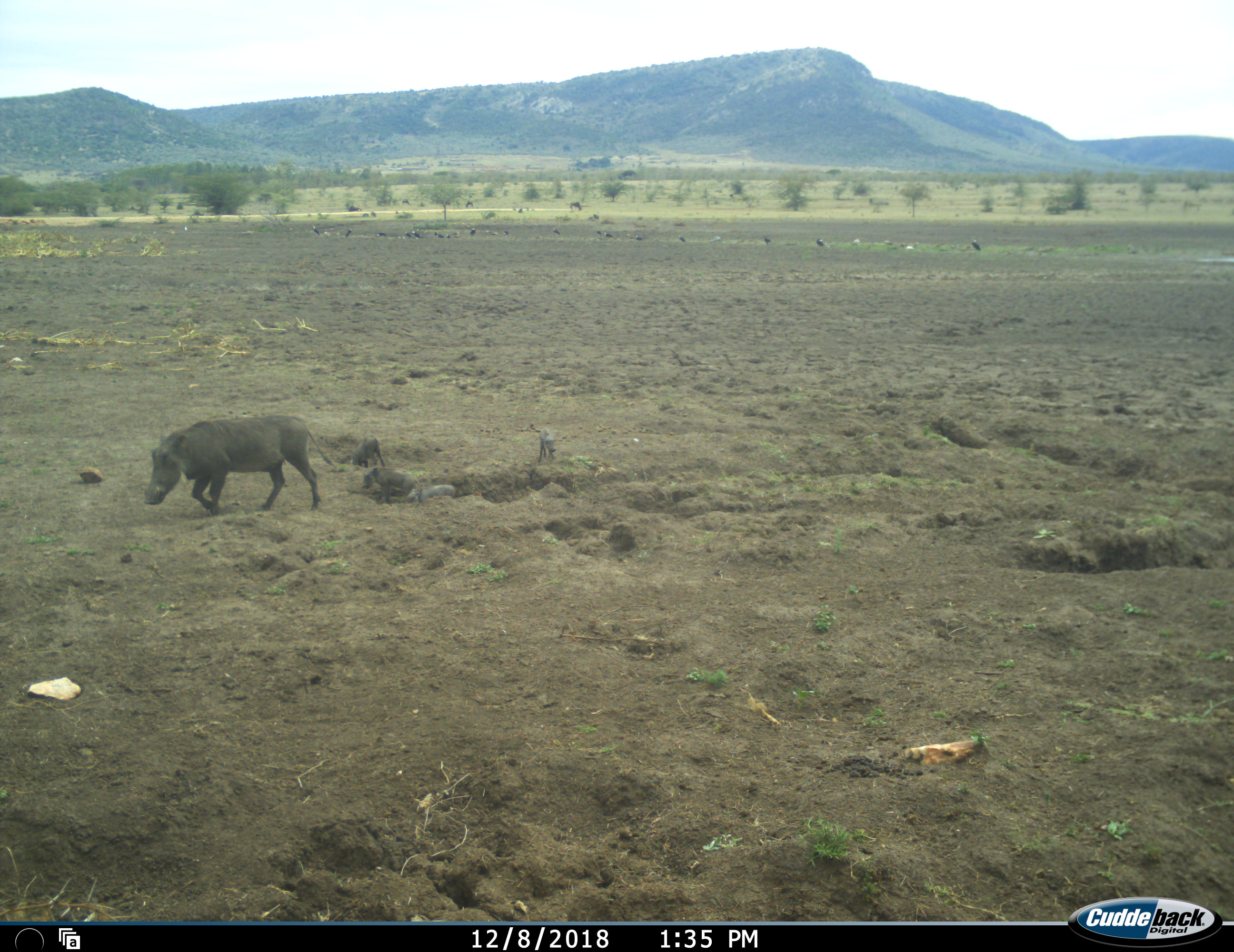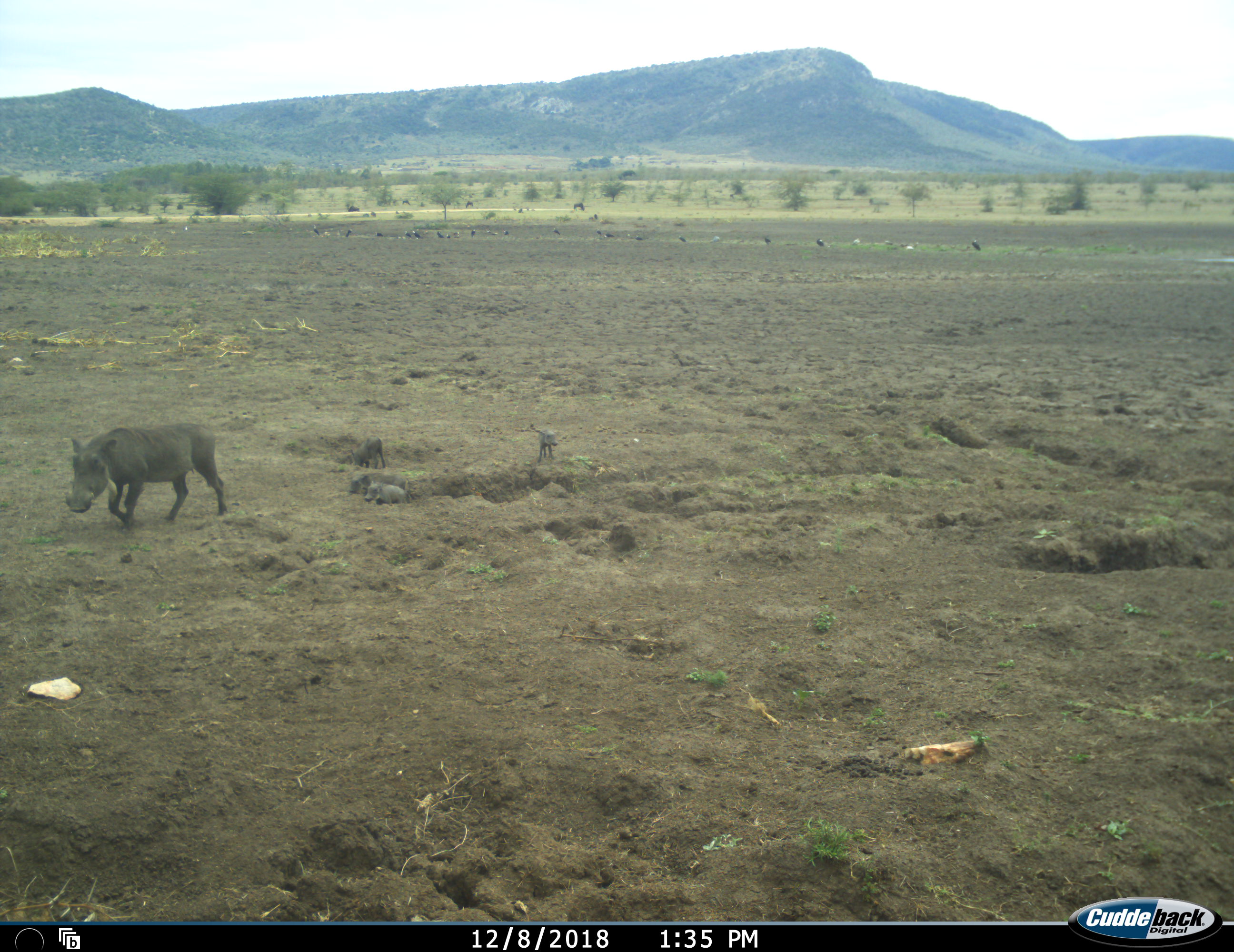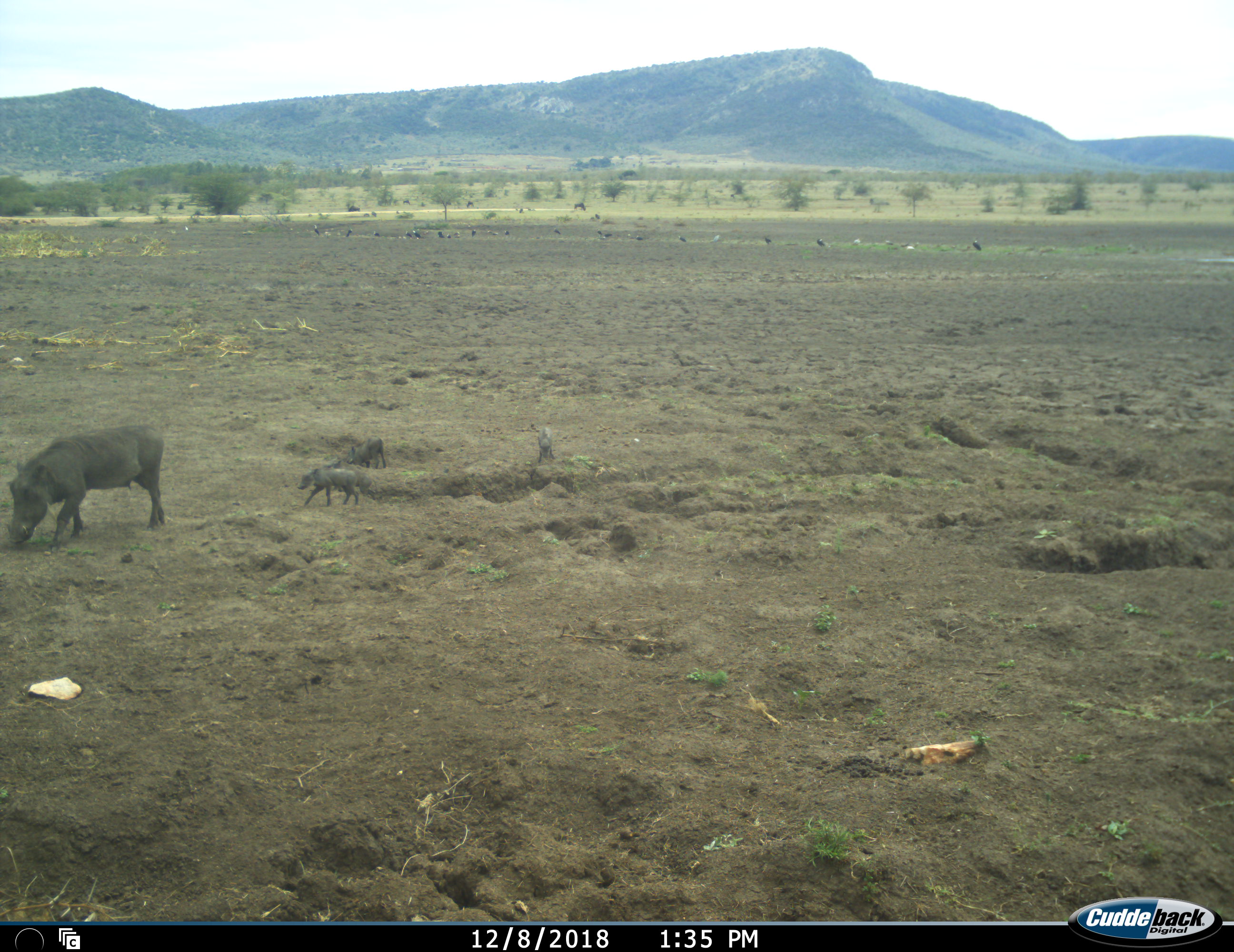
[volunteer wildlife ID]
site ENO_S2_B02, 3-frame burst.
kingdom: Animalia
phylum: Chordata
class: Mammalia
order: Artiodactyla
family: Suidae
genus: Phacochoerus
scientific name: Phacochoerus africanus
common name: warthog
Warthog (Phacochoerus africanus), count 5. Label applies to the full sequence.